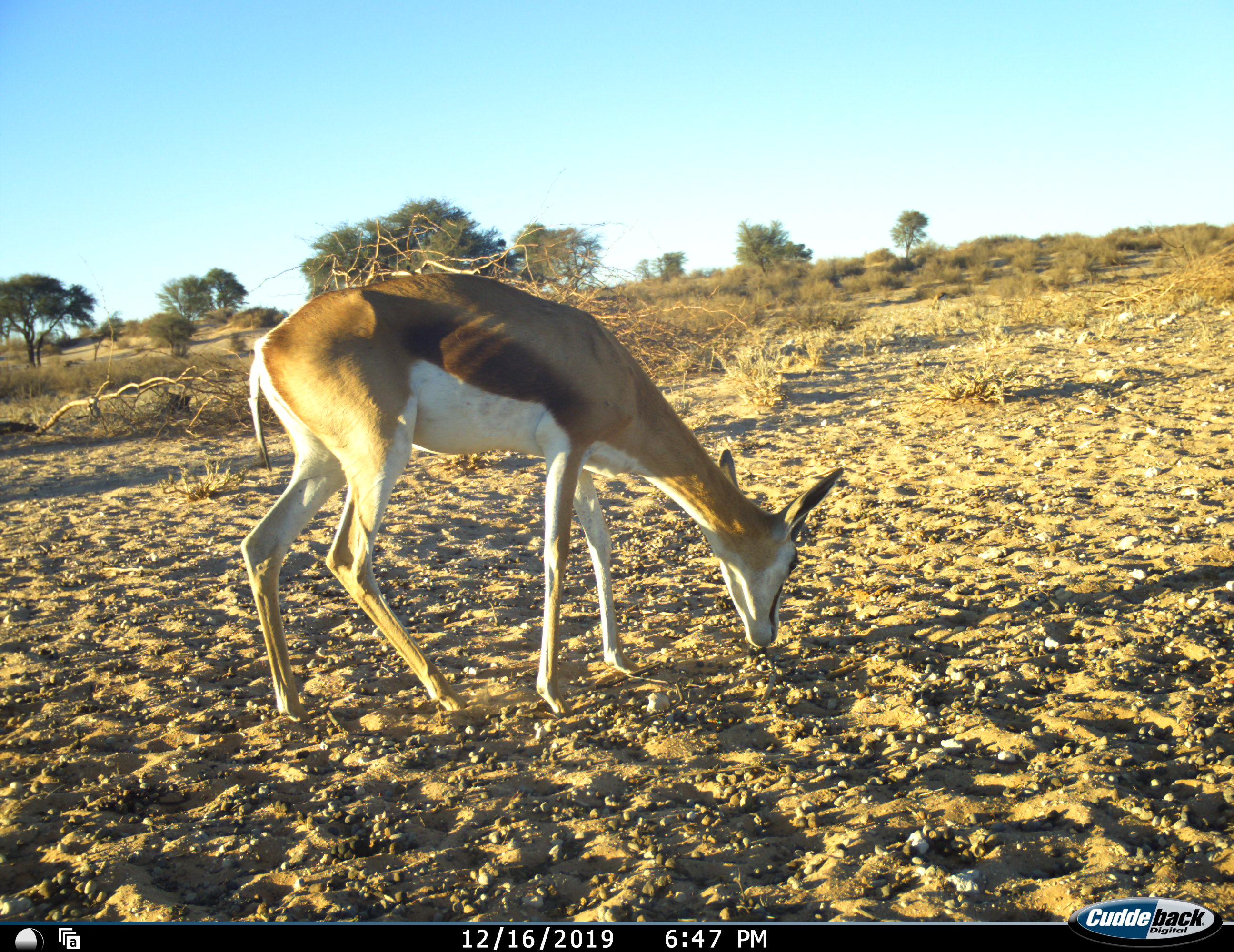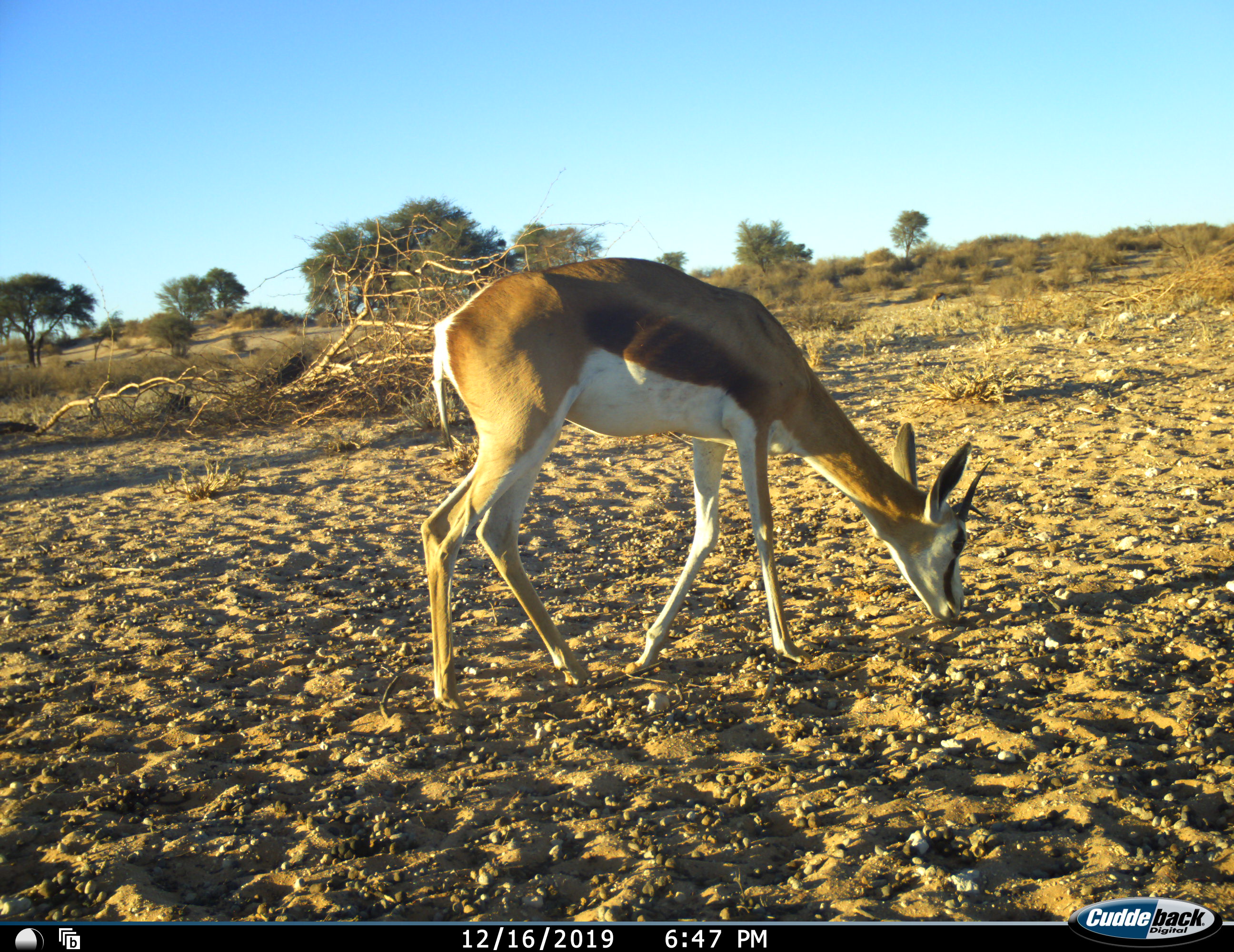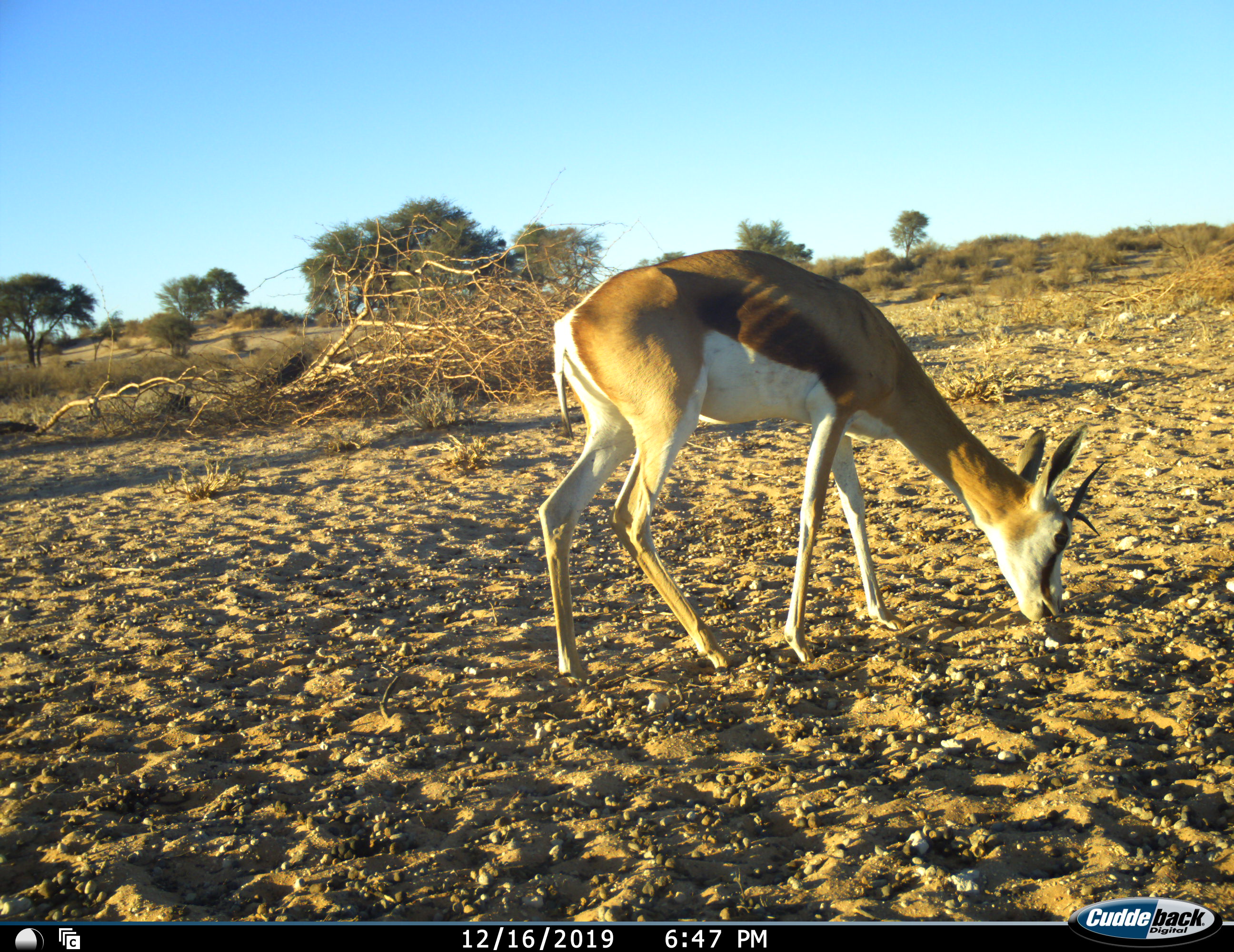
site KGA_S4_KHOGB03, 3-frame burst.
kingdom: Animalia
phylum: Chordata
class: Mammalia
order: Artiodactyla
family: Bovidae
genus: Antidorcas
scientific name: Antidorcas marsupialis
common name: springbok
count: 1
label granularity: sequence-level